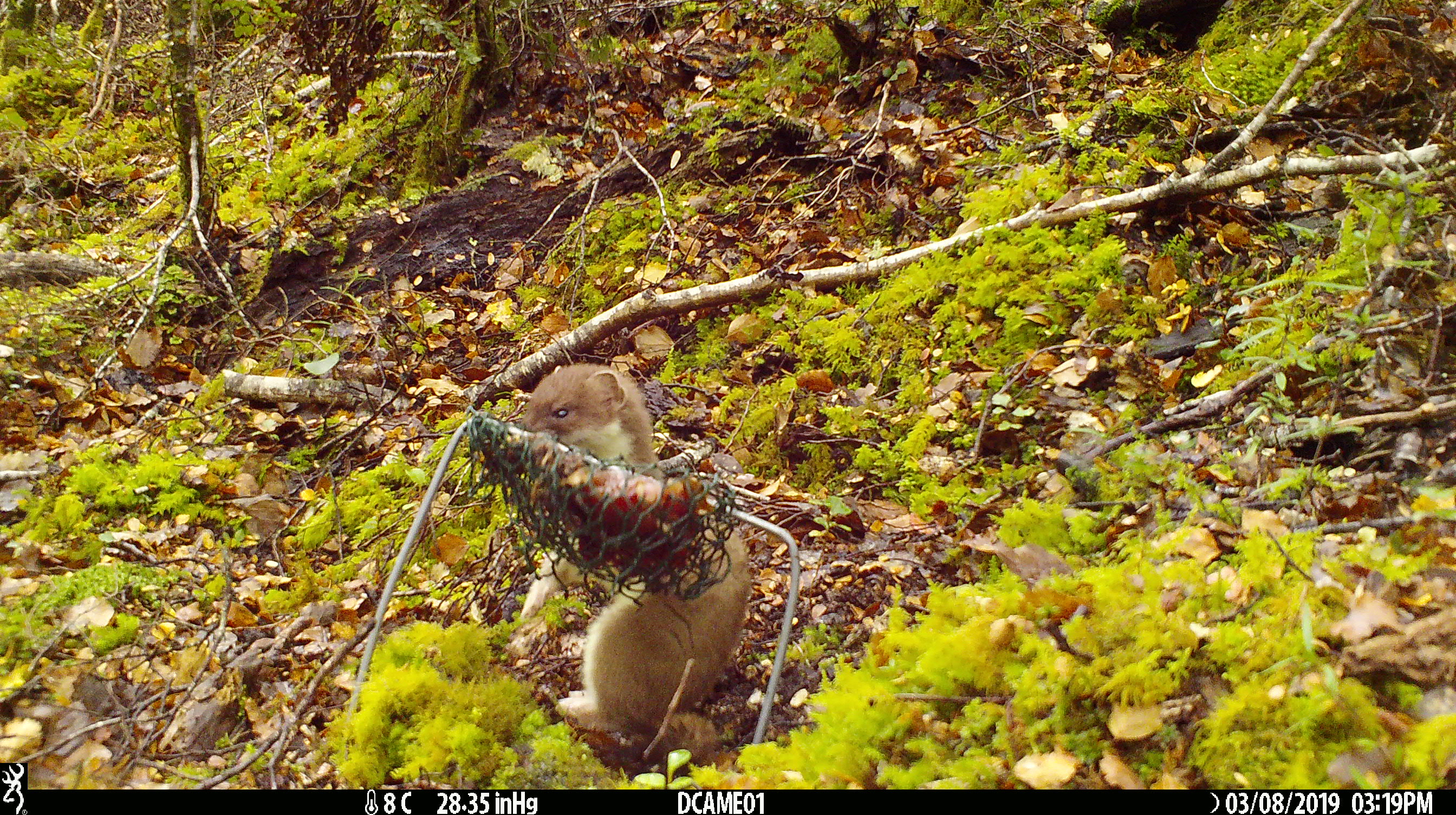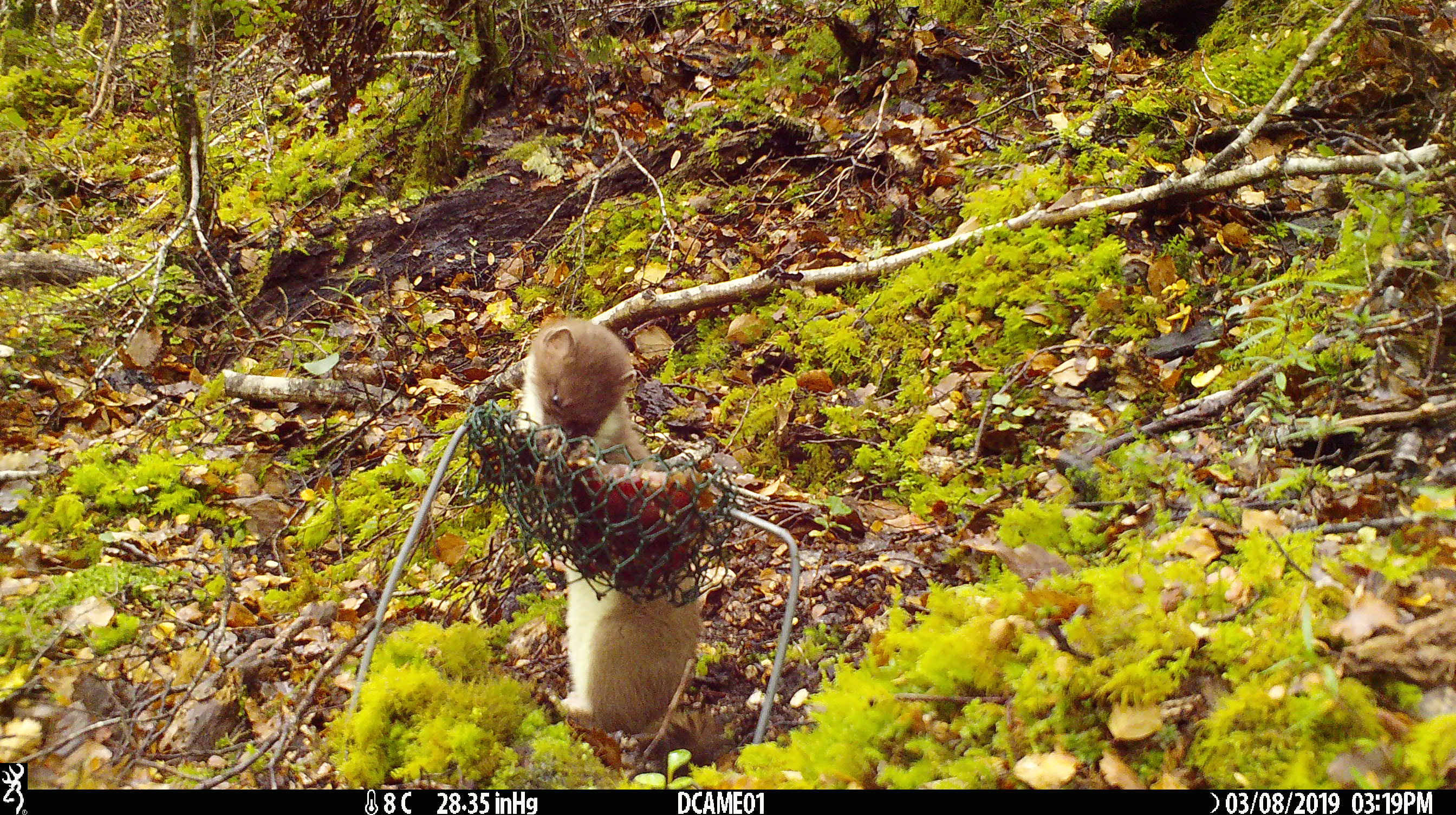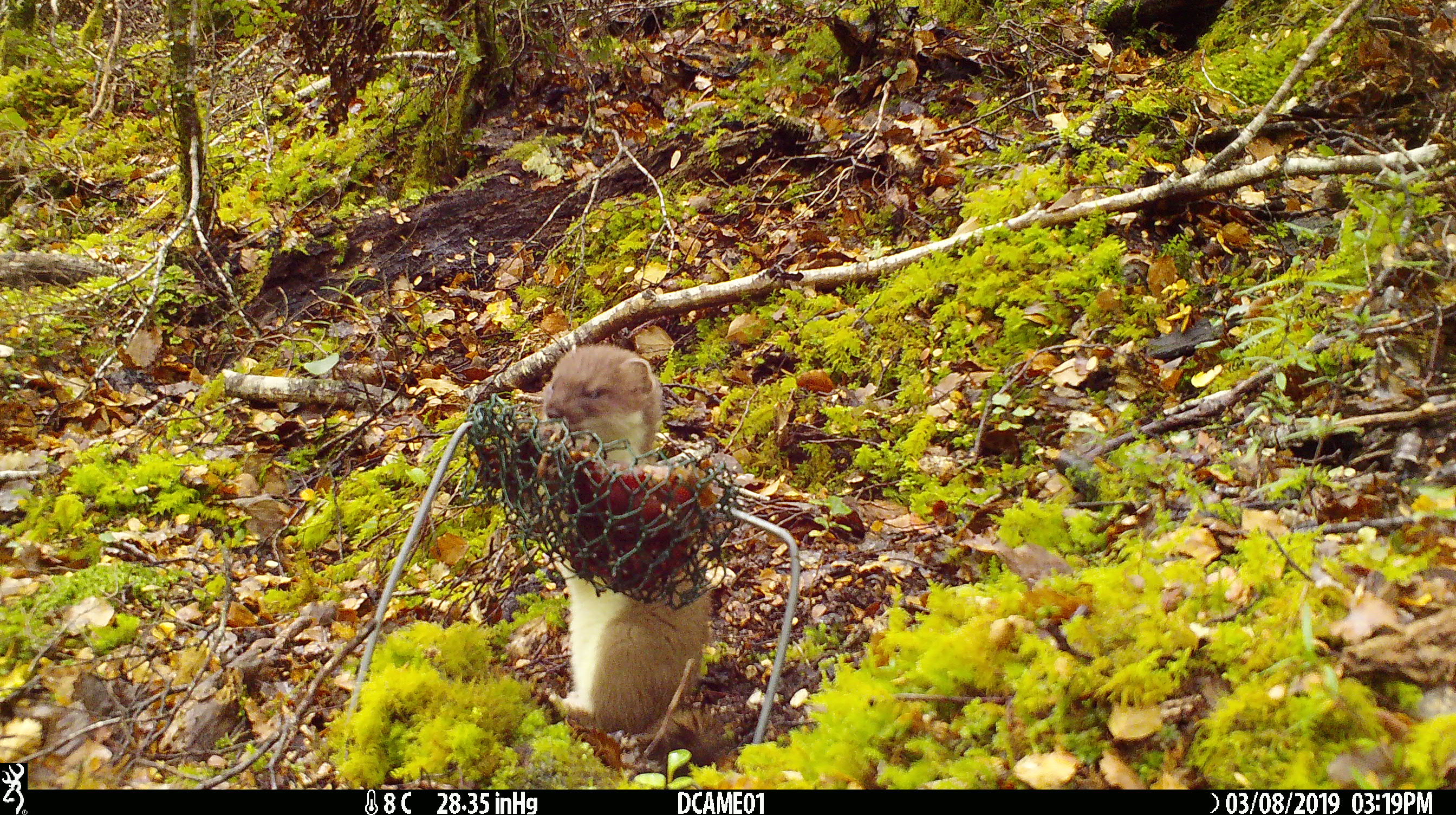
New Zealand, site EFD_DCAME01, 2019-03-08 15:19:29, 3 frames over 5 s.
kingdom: Animalia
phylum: Chordata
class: Mammalia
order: Carnivora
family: Mustelidae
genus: Mustela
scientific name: Mustela erminea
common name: stoat